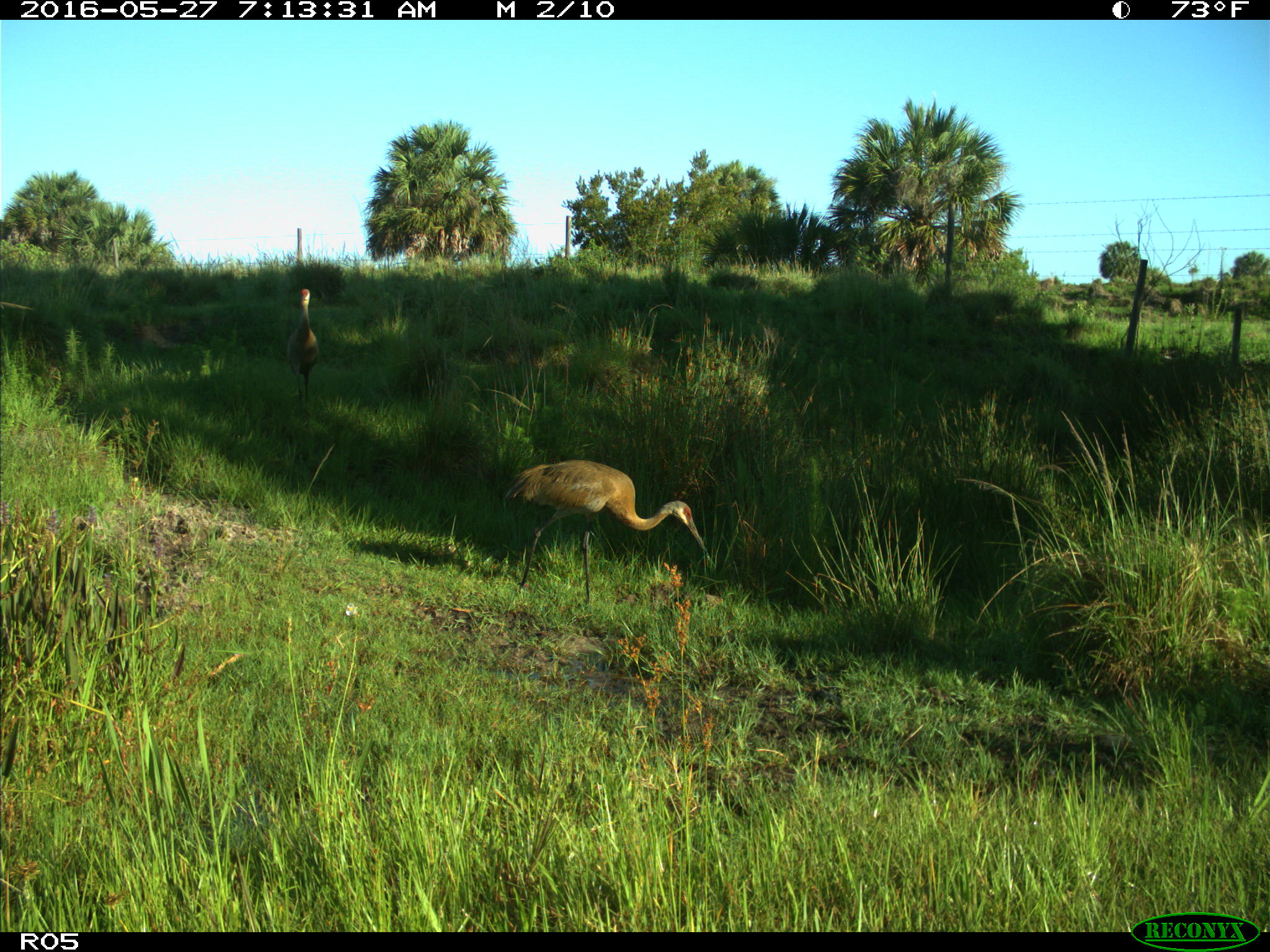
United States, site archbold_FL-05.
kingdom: Animalia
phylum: Chordata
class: Aves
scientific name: Aves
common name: birds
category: unidentified bird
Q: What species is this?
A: Unidentified bird (birds) (Aves).